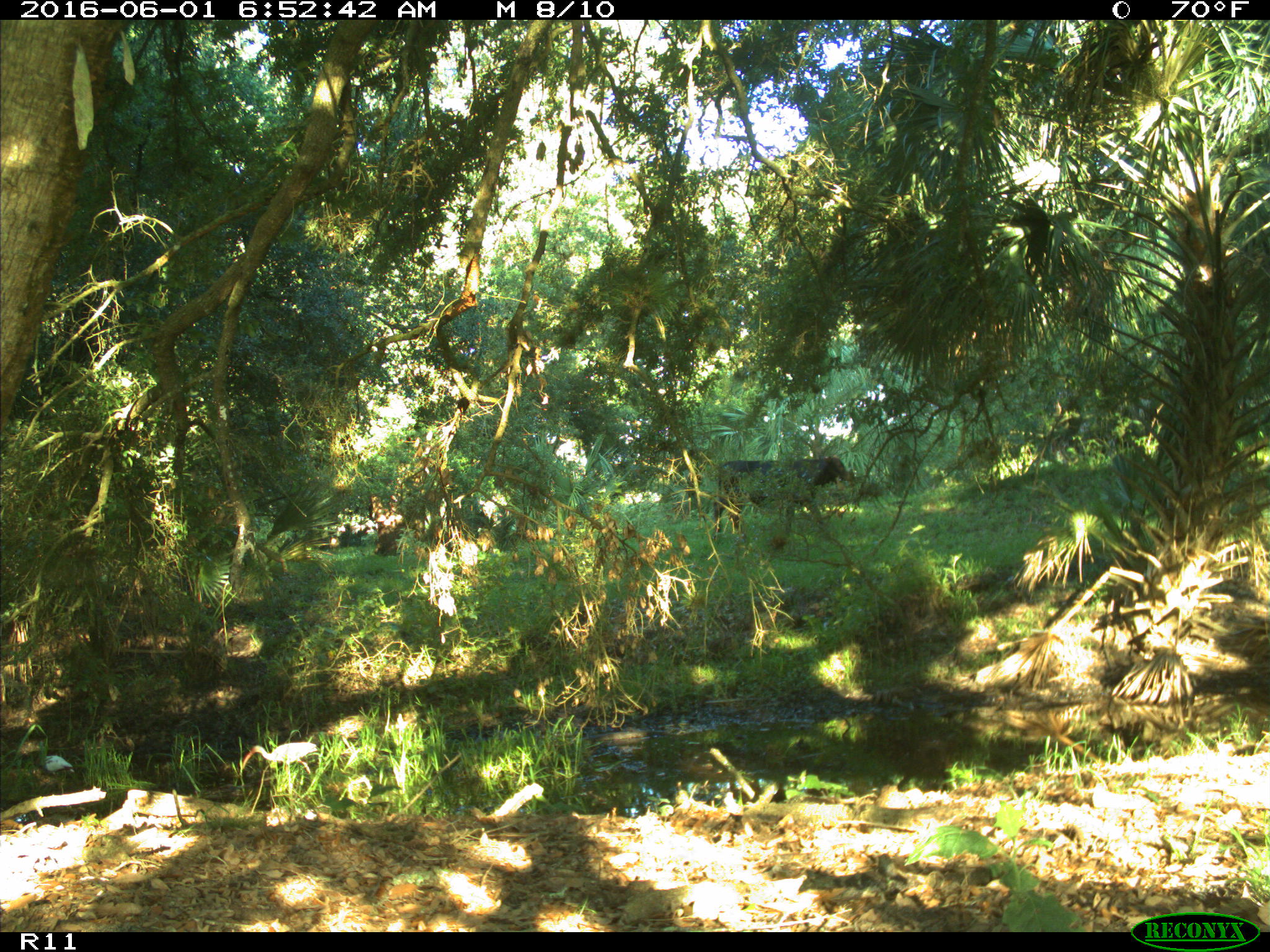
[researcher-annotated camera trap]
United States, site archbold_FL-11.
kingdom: Animalia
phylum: Chordata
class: Mammalia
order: Artiodactyla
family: Bovidae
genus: Bos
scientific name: Bos taurus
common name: domestic cow